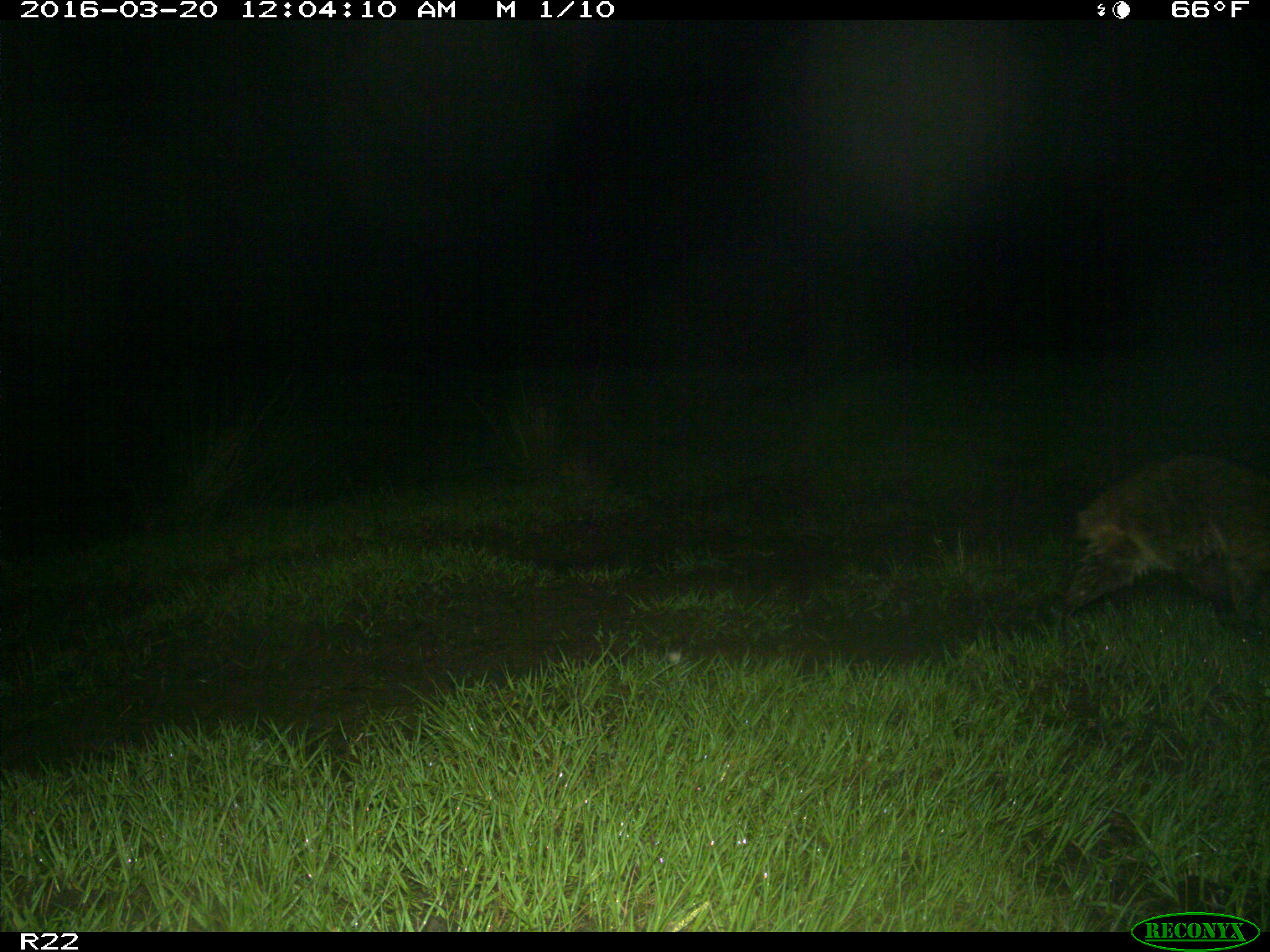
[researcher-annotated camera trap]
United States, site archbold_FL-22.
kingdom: Animalia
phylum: Chordata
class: Mammalia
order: Carnivora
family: Procyonidae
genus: Procyon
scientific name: Procyon lotor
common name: common raccoon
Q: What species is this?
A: Procyon lotor (common raccoon).